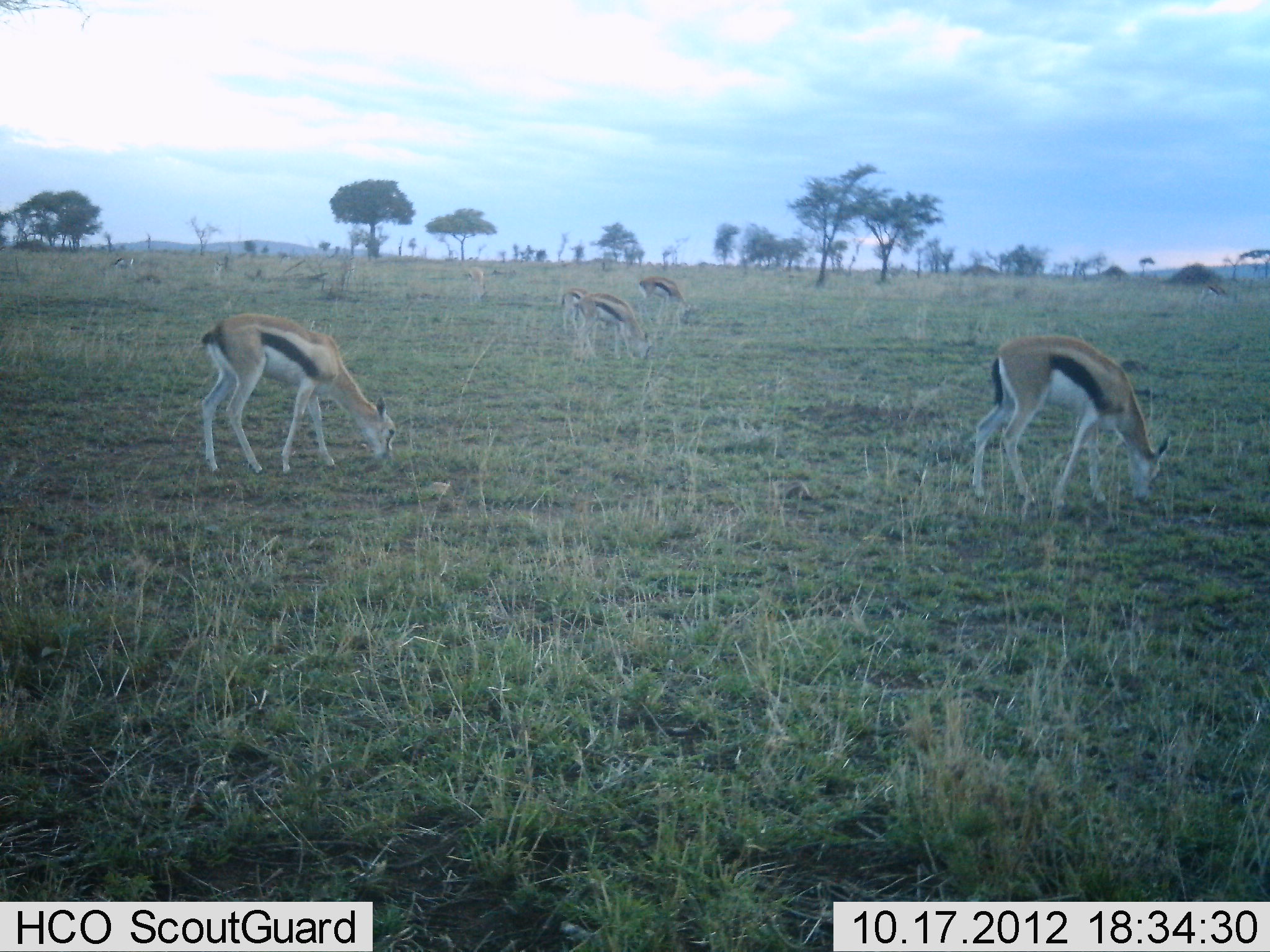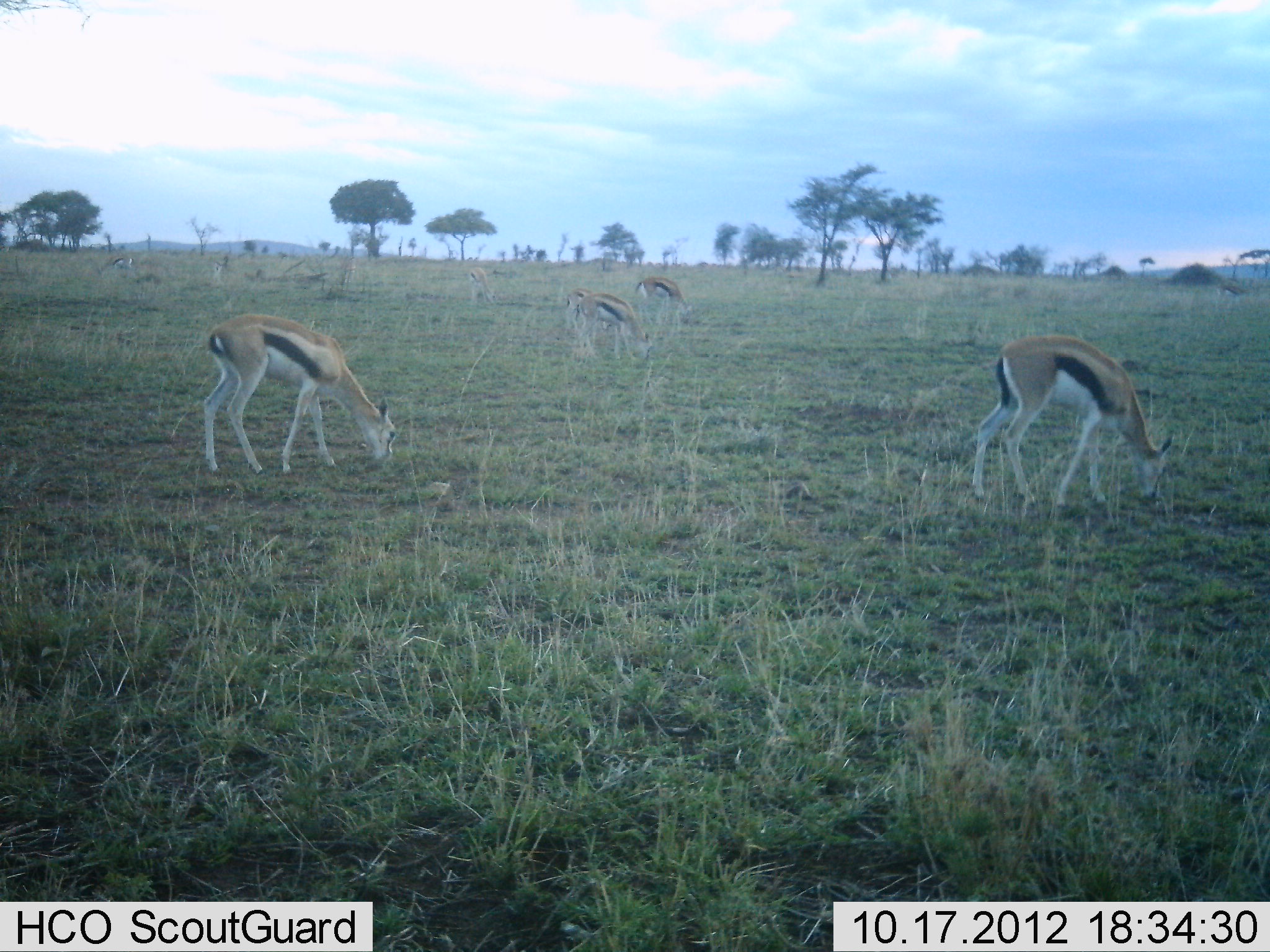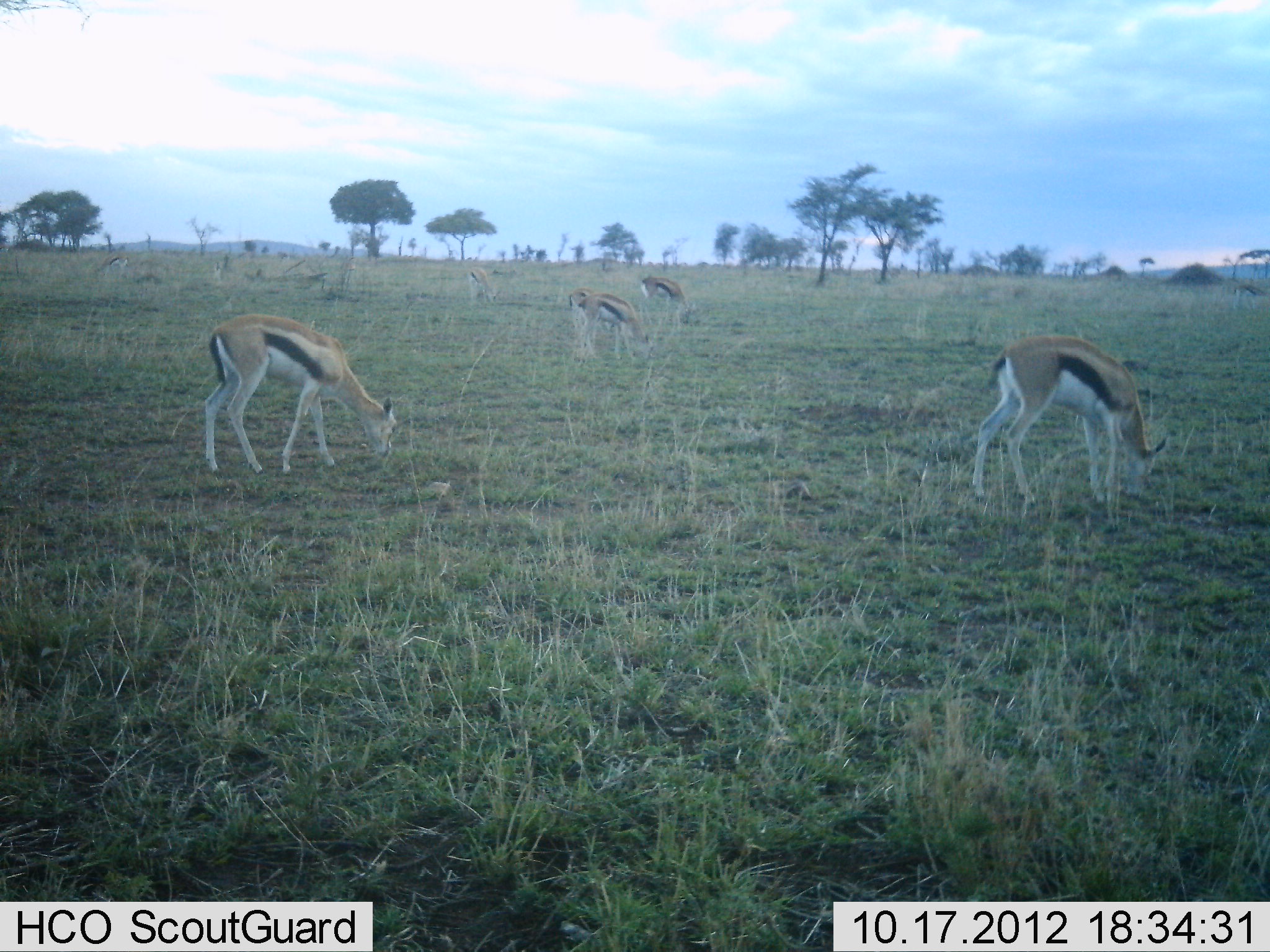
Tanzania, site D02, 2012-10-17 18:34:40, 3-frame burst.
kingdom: Animalia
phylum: Chordata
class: Mammalia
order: Artiodactyla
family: Bovidae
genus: Eudorcas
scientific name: Eudorcas thomsonii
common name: thomson's gazelle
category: gazellethomsons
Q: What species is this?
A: Gazellethomsons (thomson's gazelle) (Eudorcas thomsonii).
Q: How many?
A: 7.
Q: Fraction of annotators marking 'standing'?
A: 10%.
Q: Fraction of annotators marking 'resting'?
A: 0%.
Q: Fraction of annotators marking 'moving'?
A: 0%.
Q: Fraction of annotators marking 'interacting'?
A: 0%.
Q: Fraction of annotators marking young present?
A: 10%.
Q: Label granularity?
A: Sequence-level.